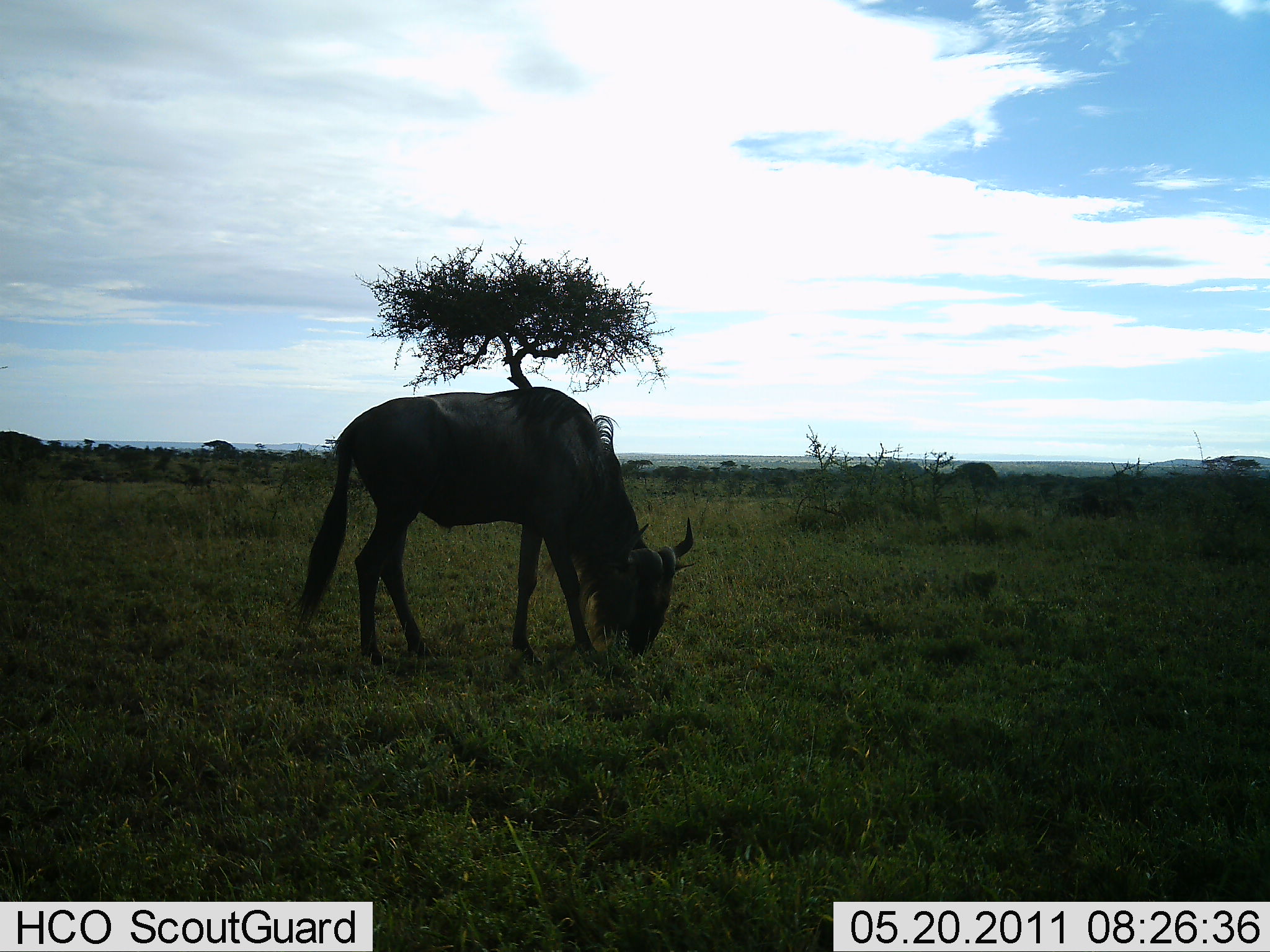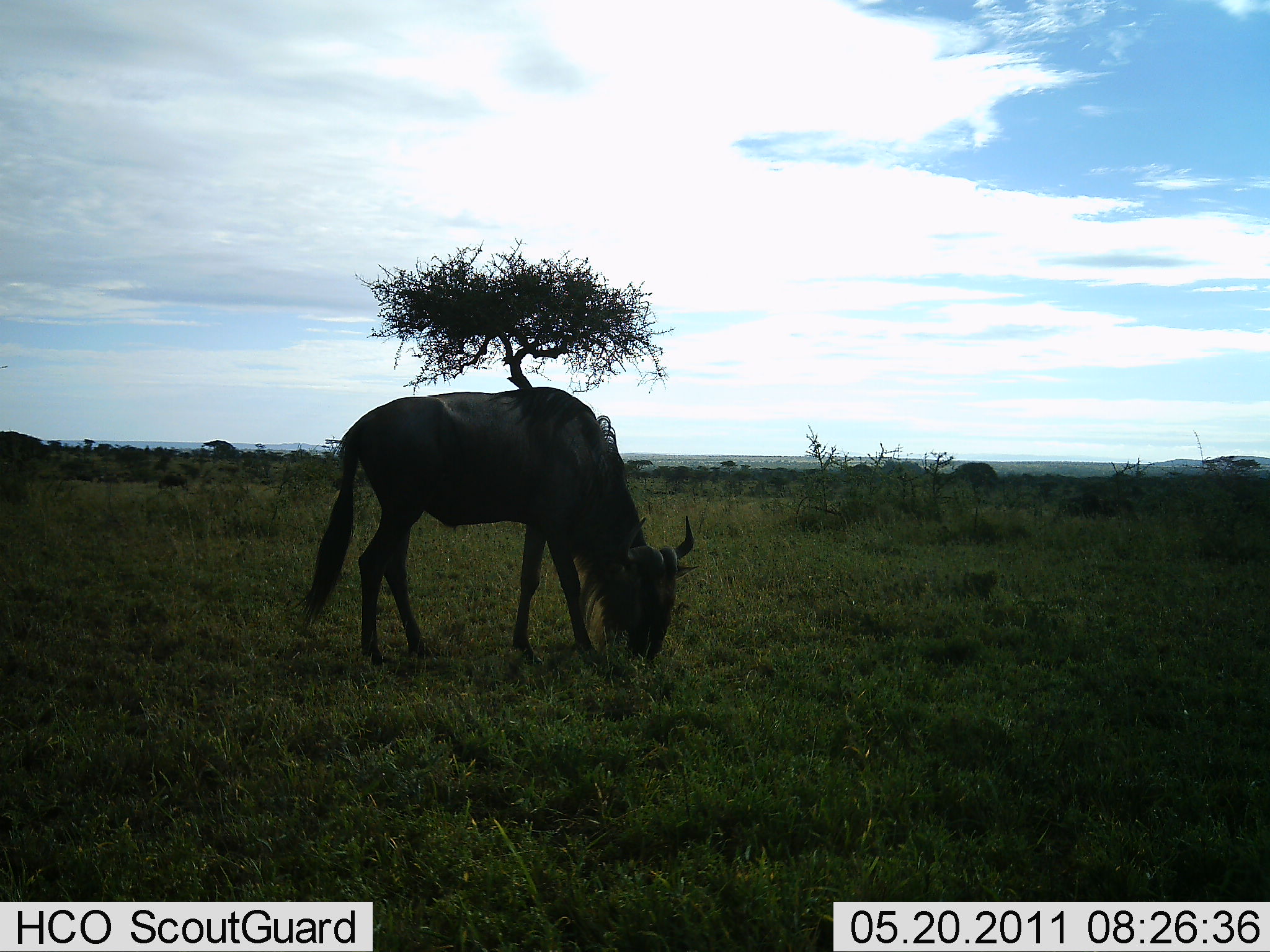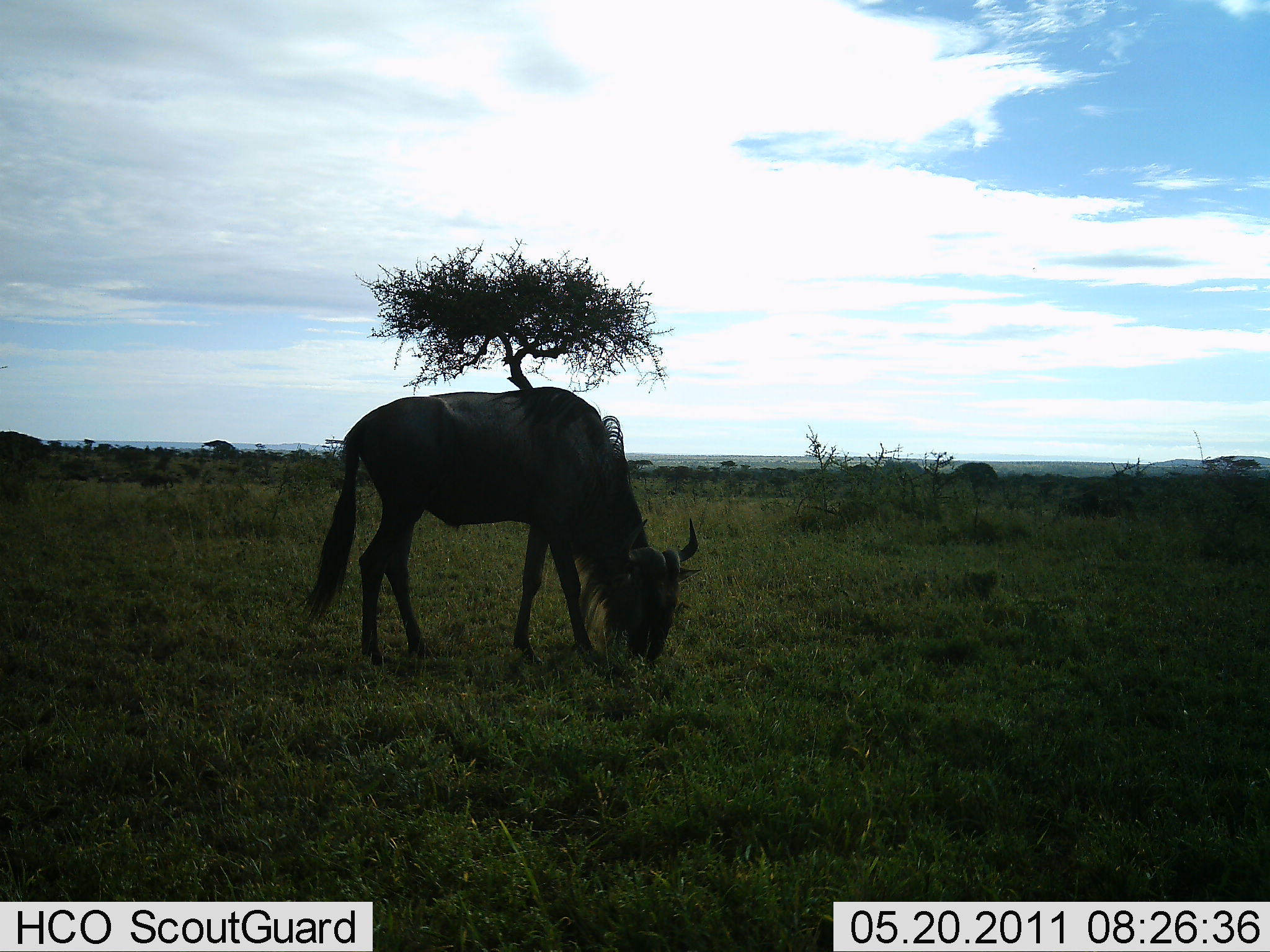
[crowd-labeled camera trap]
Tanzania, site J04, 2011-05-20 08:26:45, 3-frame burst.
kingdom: Animalia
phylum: Chordata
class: Mammalia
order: Artiodactyla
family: Bovidae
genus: Connochaetes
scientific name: Connochaetes taurinus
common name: blue wildebeest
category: wildebeest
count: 1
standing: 18%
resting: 0%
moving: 27%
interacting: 0%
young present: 0%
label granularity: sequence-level